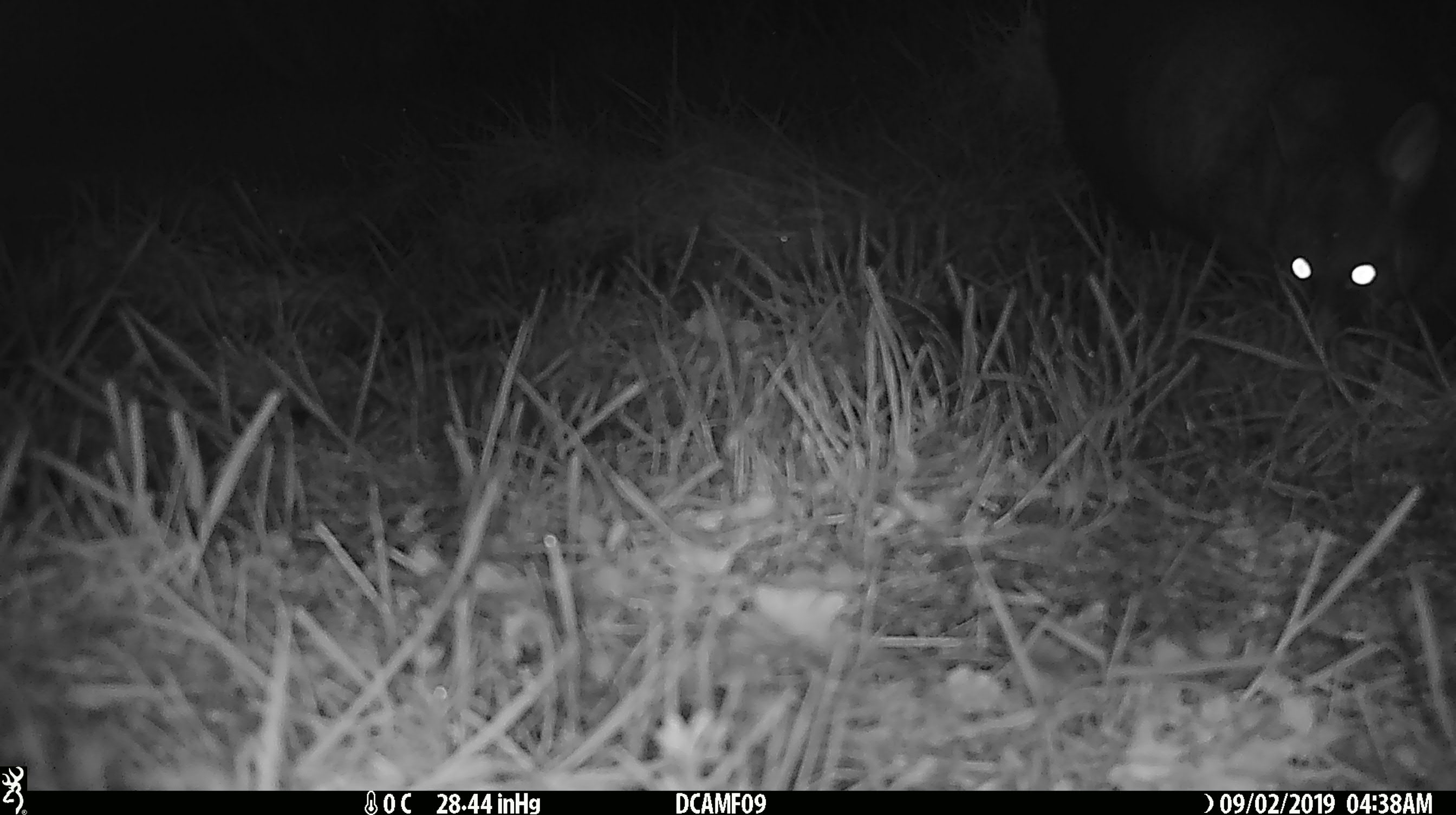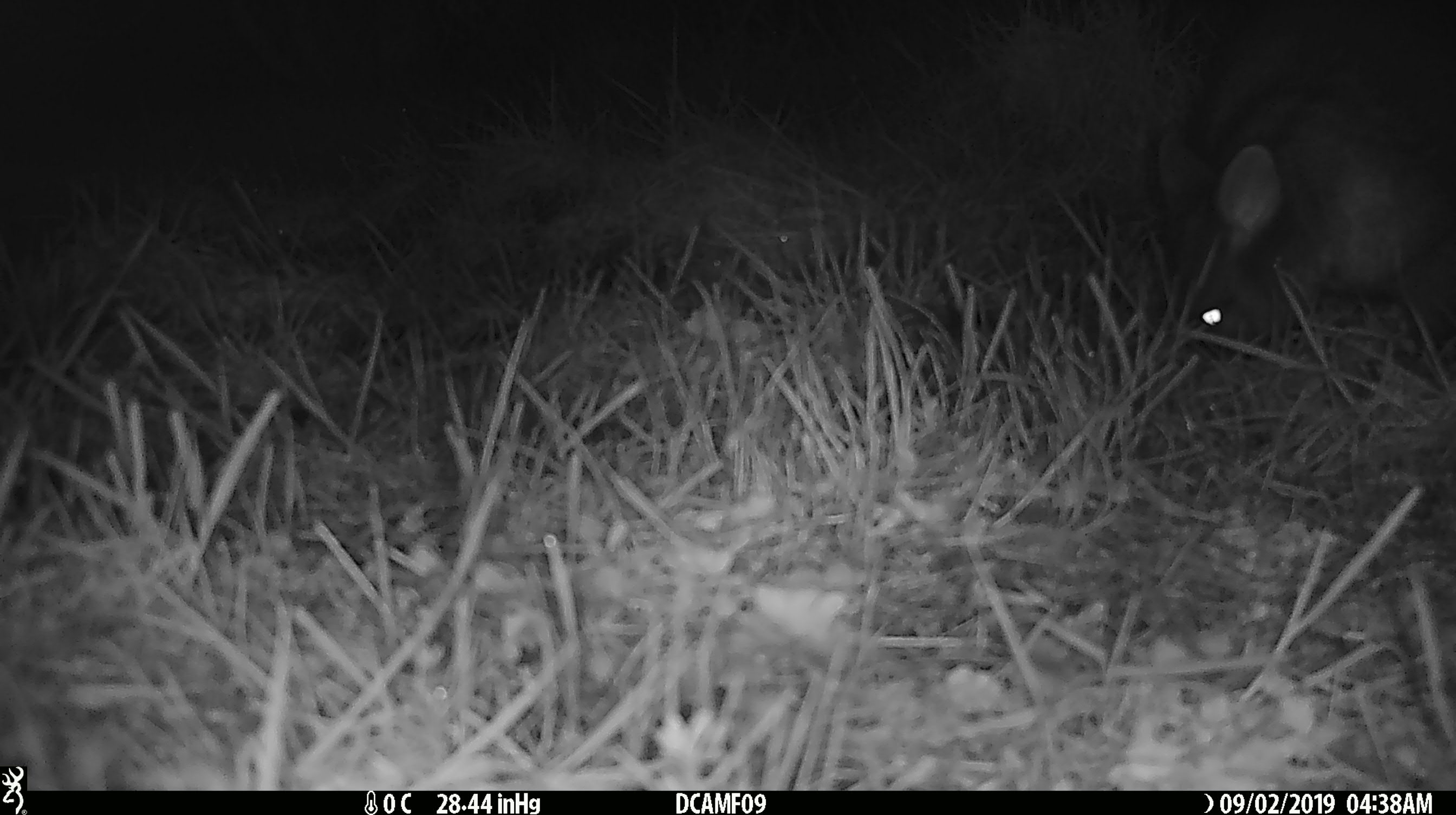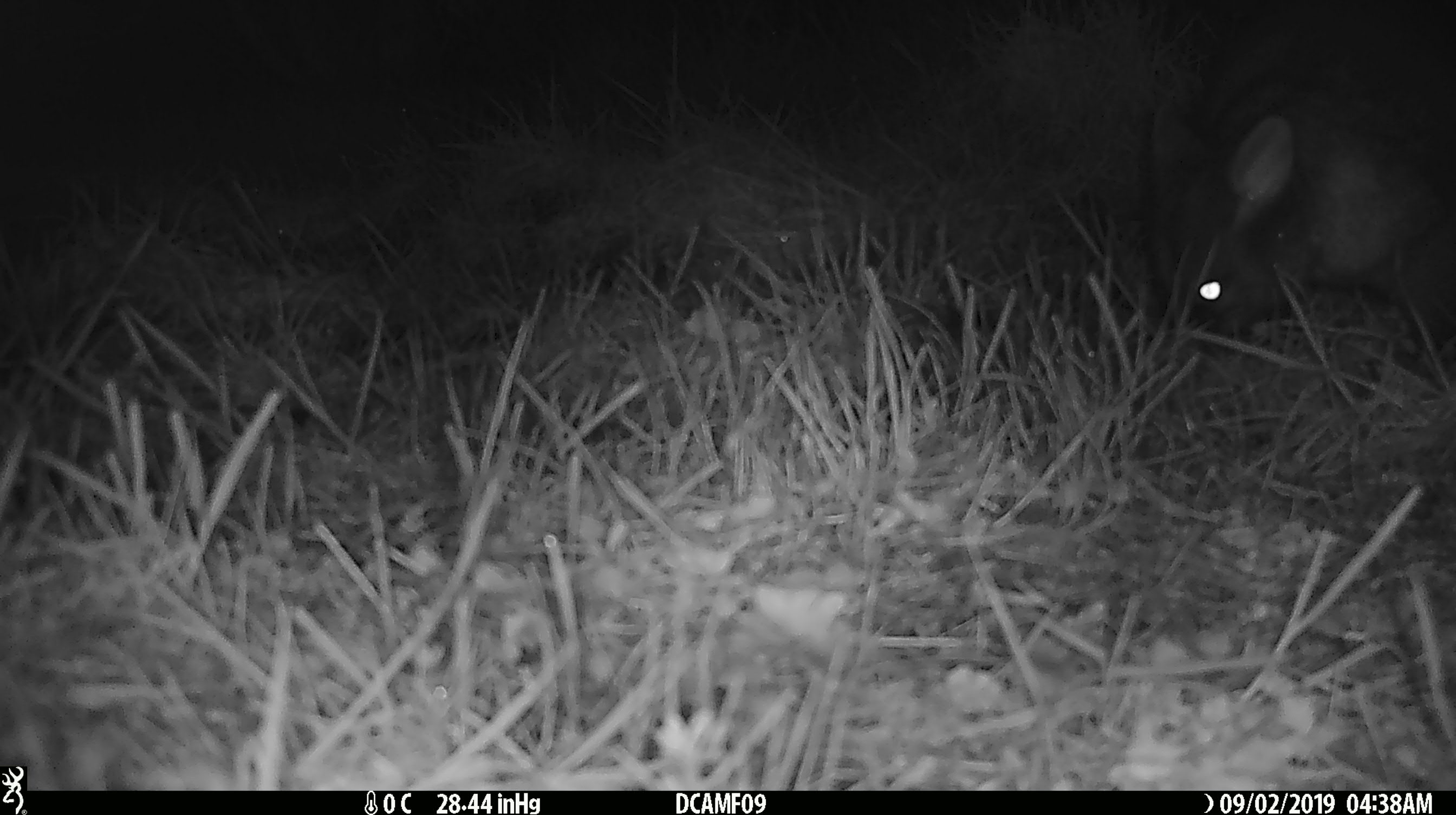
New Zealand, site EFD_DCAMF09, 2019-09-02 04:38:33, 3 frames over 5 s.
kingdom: Animalia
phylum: Chordata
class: Mammalia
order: Rodentia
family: Muridae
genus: Mus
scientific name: Mus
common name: mouse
Mouse (Mus).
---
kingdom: Animalia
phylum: Chordata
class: Mammalia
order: Diprotodontia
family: Phalangeridae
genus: Trichosurus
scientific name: Trichosurus vulpecula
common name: common brushtail possum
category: possum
Possum (common brushtail possum) (Trichosurus vulpecula).